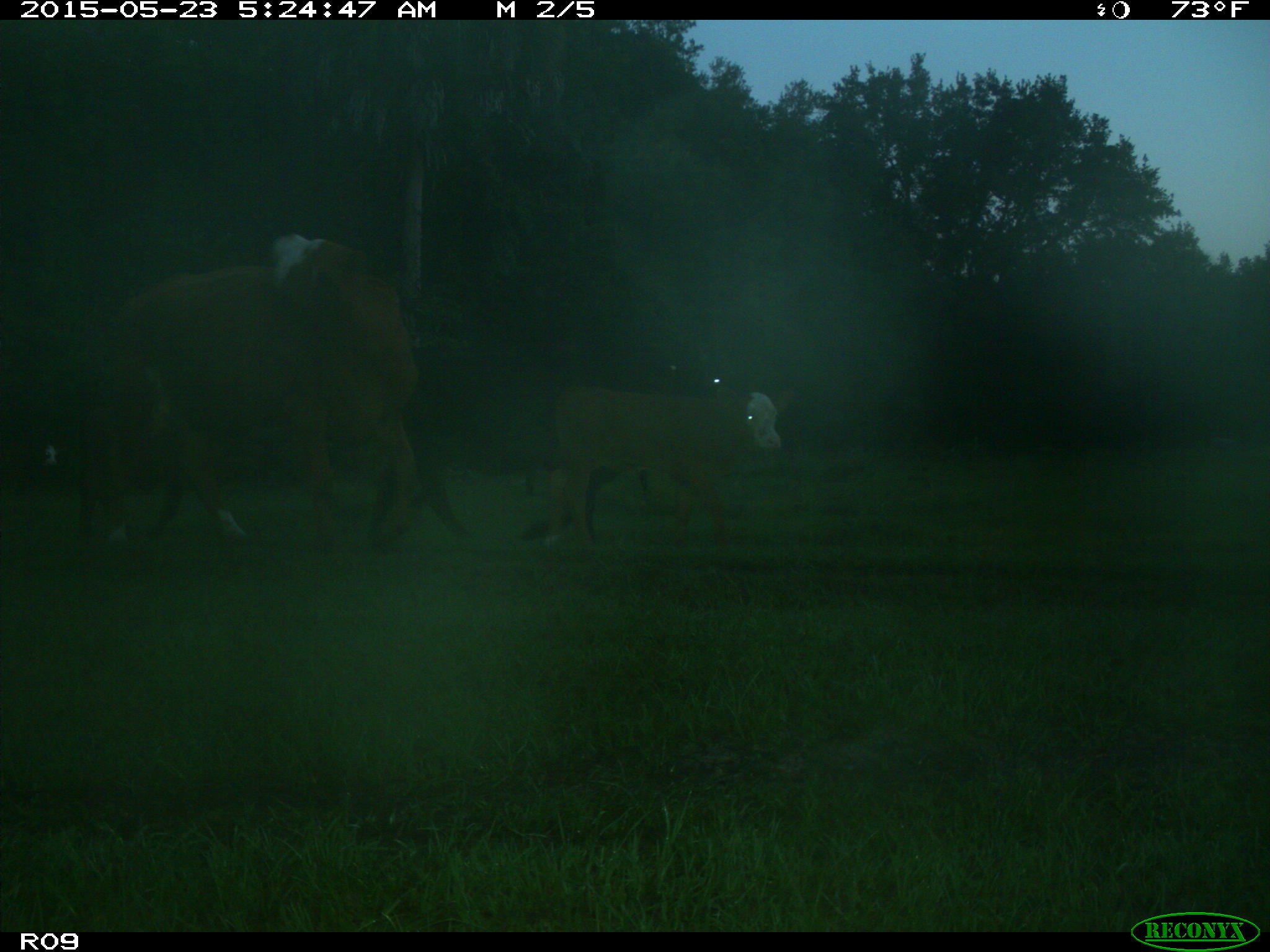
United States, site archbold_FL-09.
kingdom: Animalia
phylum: Chordata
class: Mammalia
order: Artiodactyla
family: Bovidae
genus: Bos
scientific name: Bos taurus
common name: domestic cow